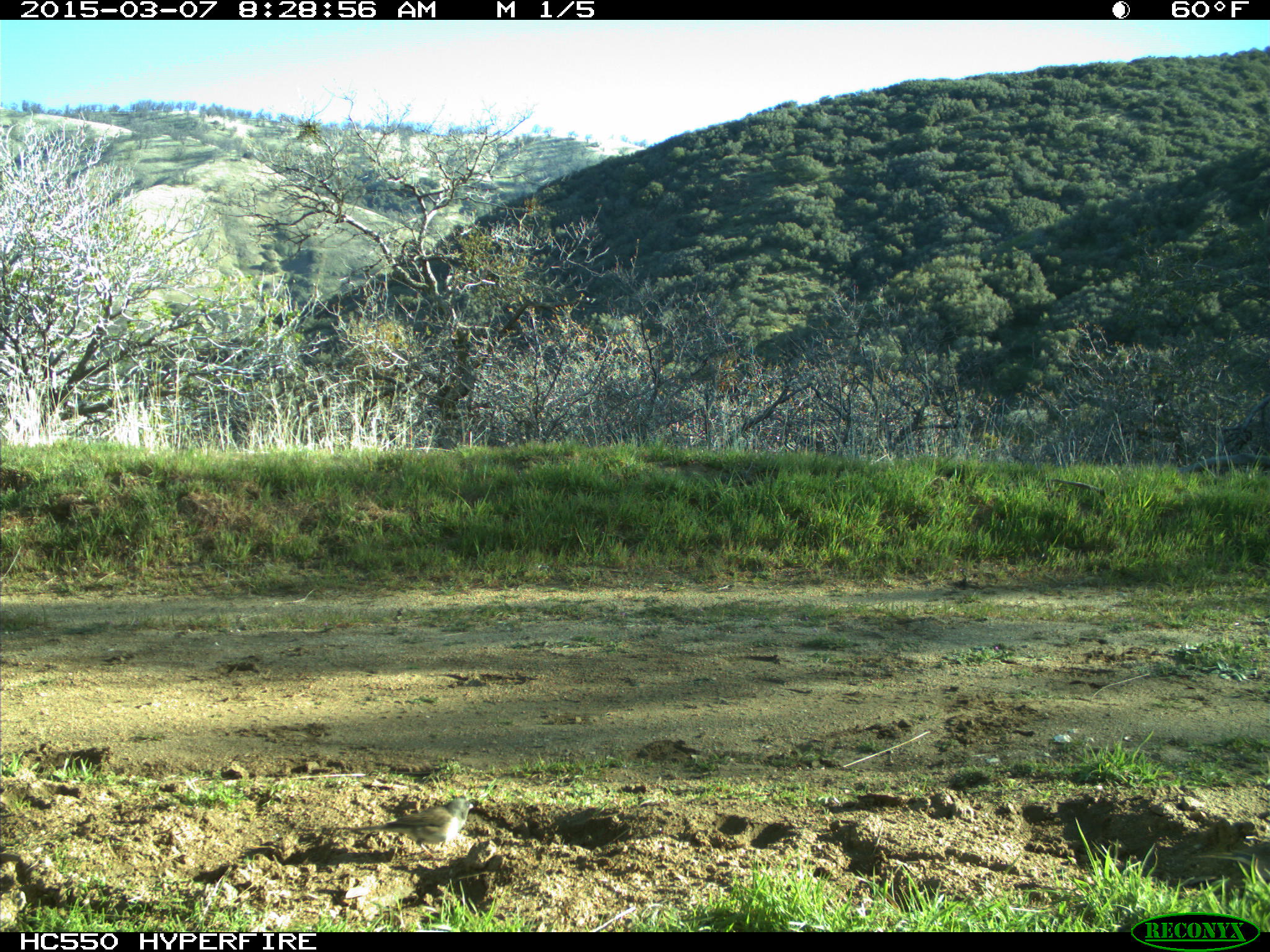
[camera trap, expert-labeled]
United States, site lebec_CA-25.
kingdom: Animalia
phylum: Chordata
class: Aves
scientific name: Aves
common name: birds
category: unidentified bird